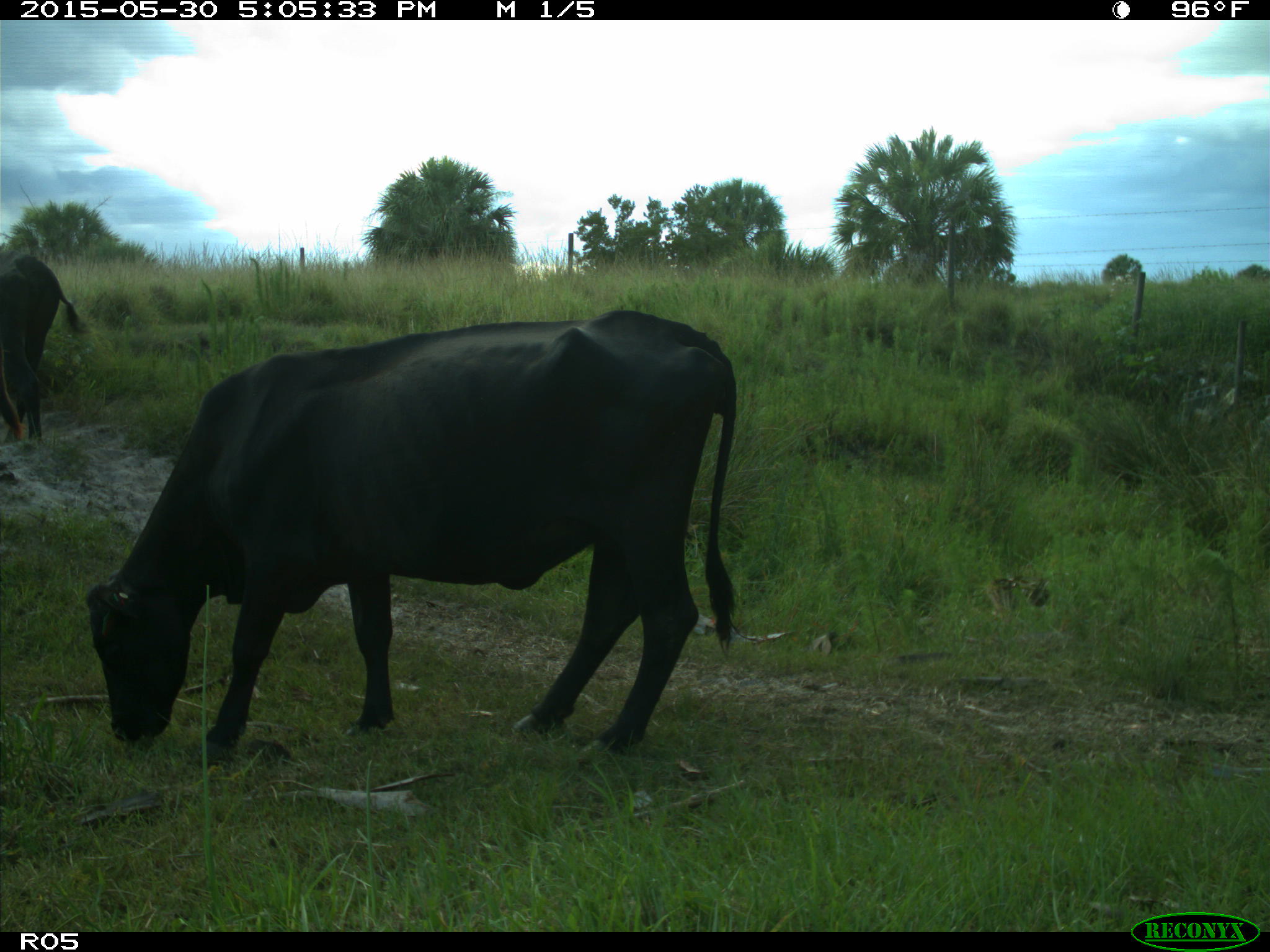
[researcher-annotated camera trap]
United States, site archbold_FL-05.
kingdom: Animalia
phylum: Chordata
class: Mammalia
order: Artiodactyla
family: Bovidae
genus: Bos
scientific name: Bos taurus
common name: domestic cow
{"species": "Bos taurus (domestic cow)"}